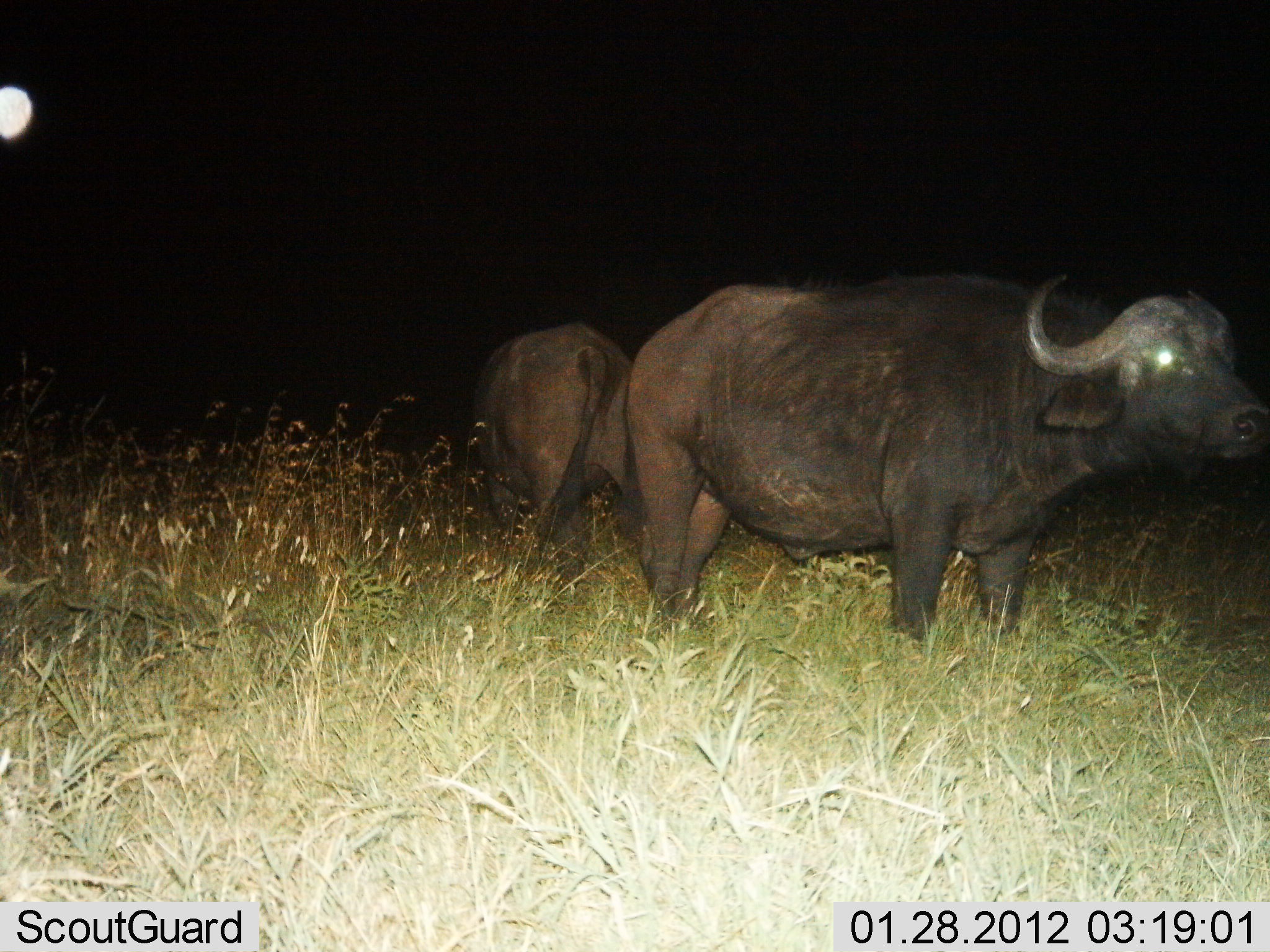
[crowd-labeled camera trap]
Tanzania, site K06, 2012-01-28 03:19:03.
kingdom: Animalia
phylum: Chordata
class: Mammalia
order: Artiodactyla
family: Bovidae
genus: Syncerus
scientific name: Syncerus caffer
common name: cape buffalo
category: buffalo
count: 2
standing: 95%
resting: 0%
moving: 5%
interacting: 0%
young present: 0%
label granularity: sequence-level